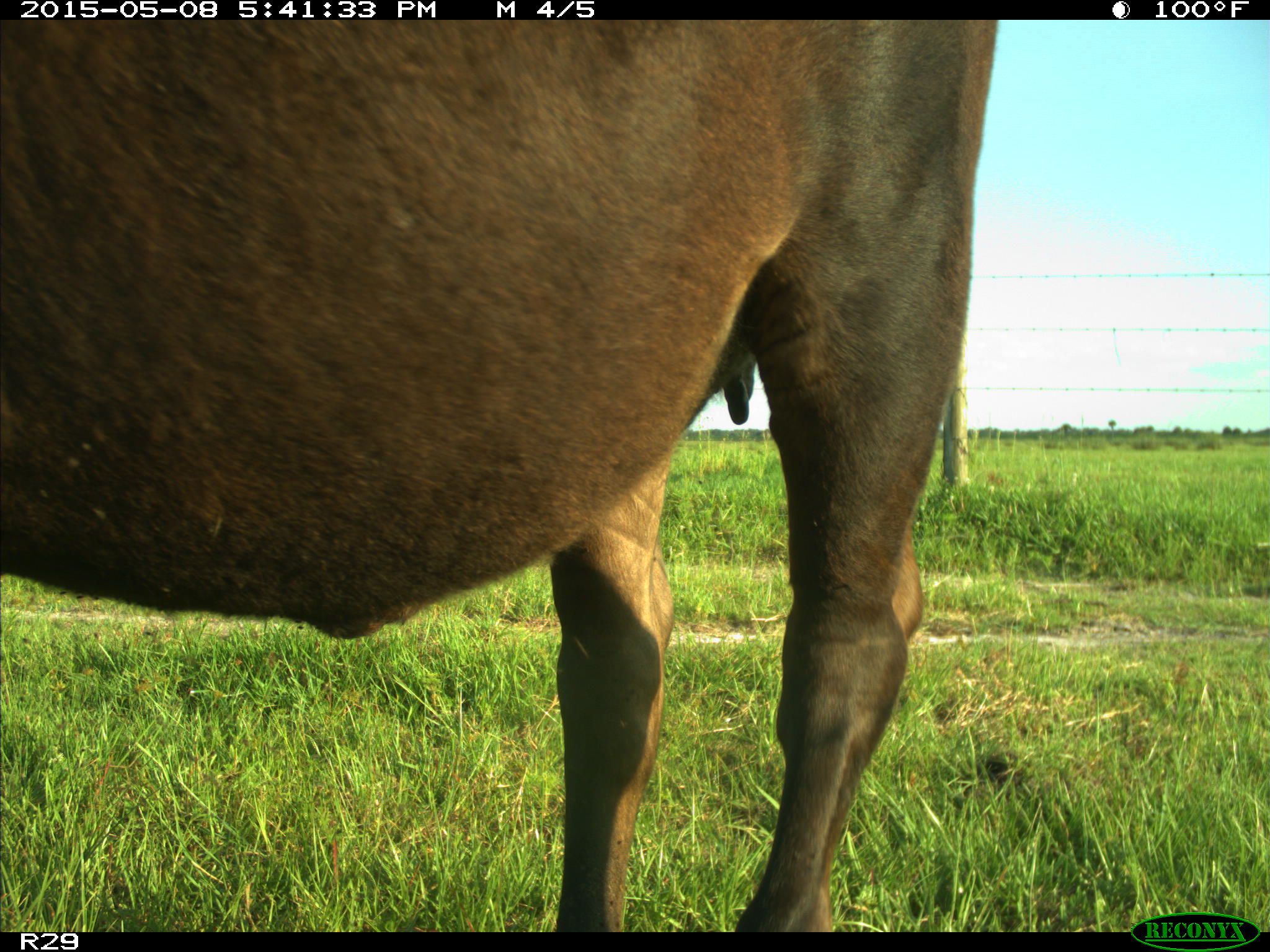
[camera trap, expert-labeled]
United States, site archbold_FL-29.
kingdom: Animalia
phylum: Chordata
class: Mammalia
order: Artiodactyla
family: Bovidae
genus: Bos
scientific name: Bos taurus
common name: domestic cow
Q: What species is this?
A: Bos taurus (domestic cow).